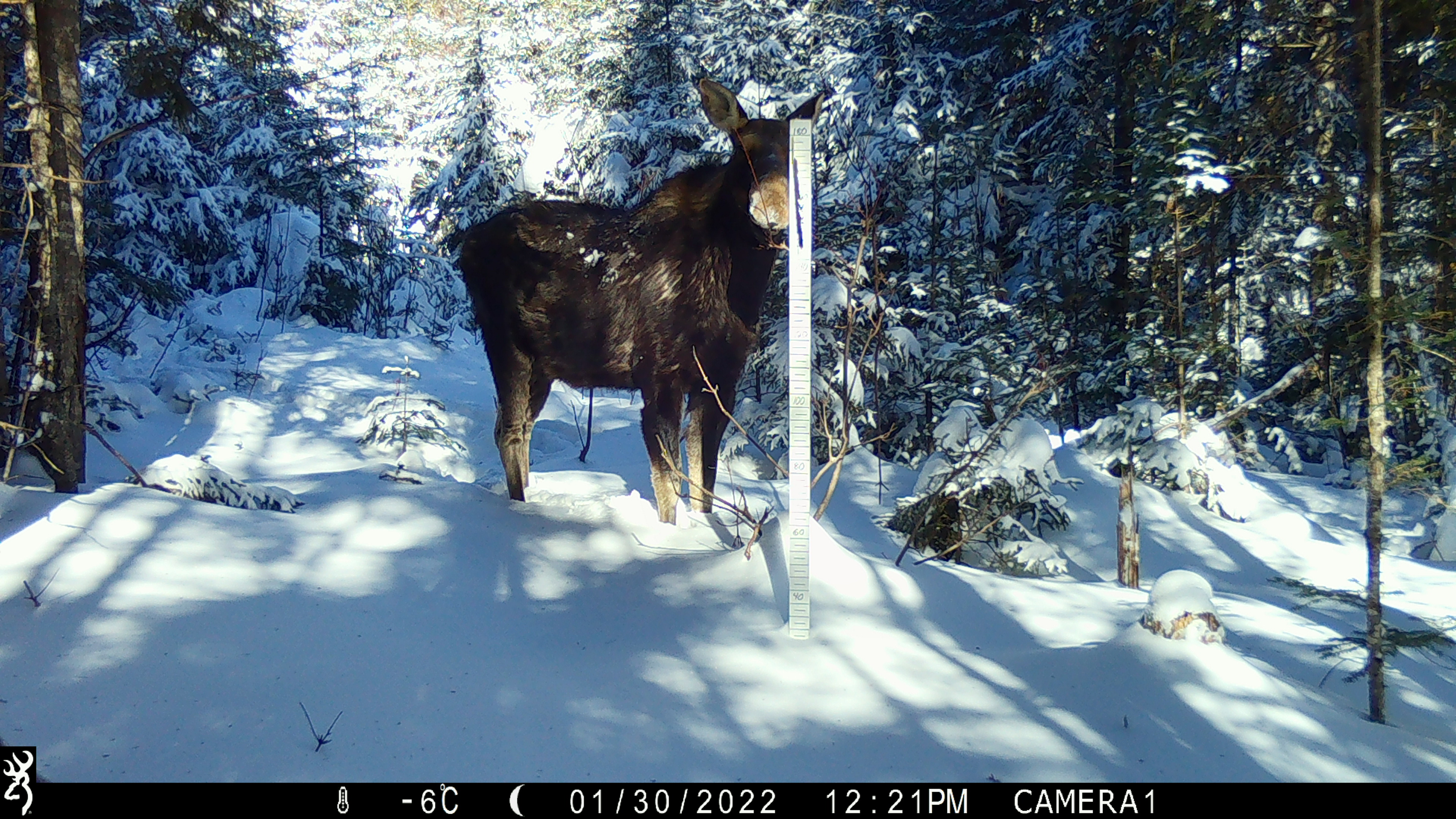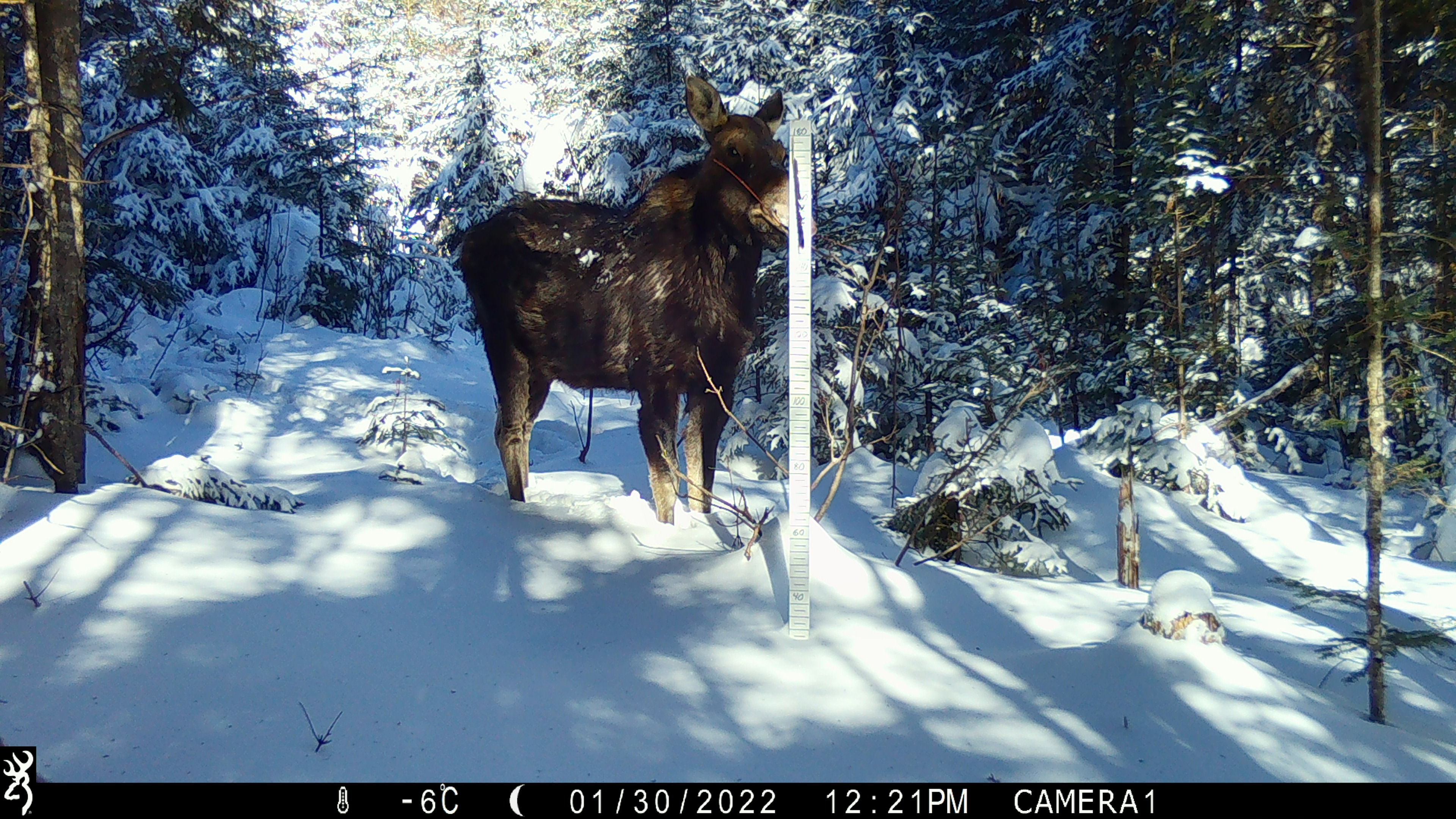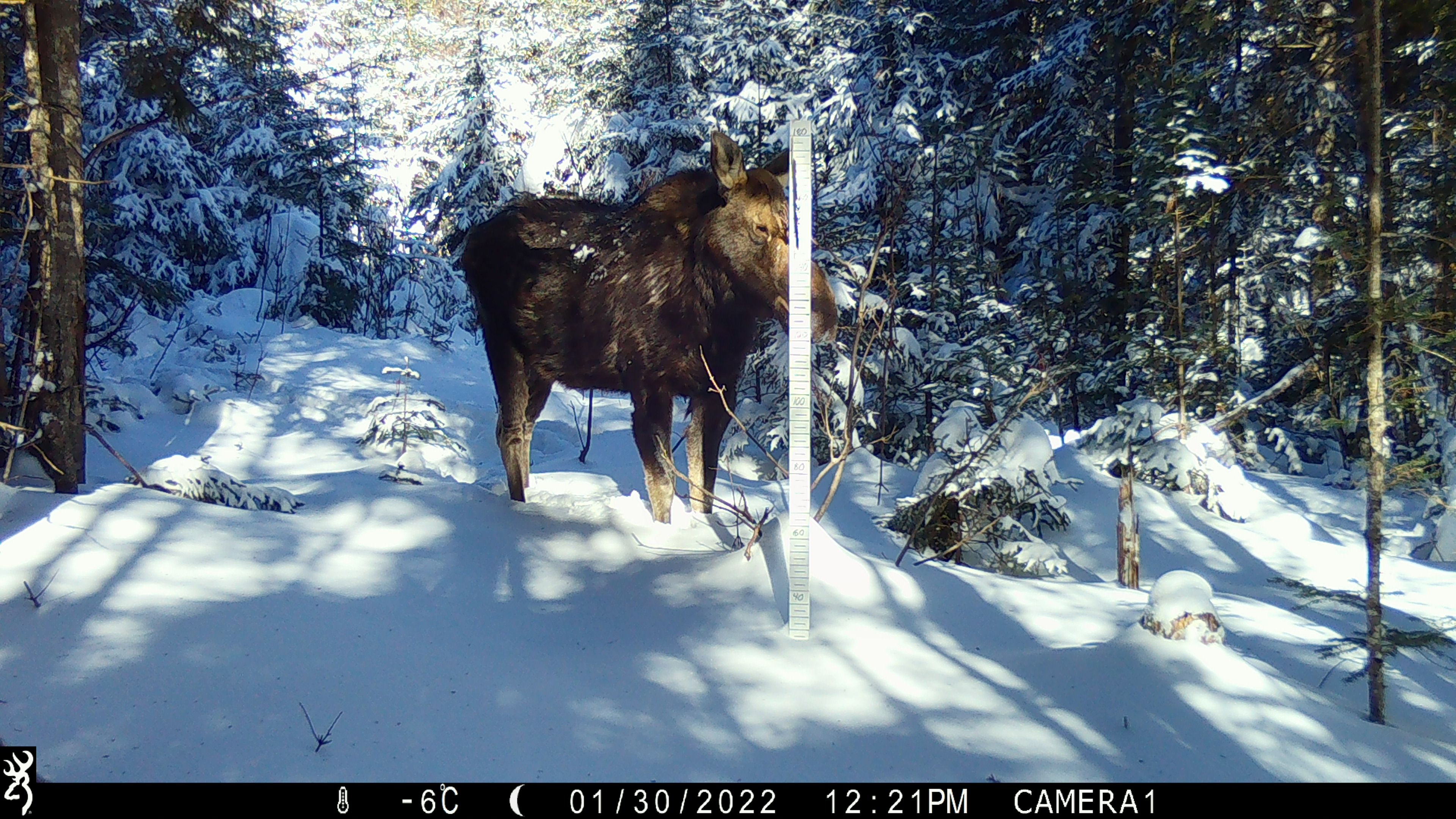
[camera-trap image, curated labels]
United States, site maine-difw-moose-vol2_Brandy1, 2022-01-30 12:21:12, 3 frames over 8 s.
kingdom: Animalia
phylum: Chordata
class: Mammalia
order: Artiodactyla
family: Cervidae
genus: Alces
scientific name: Alces alces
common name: moose